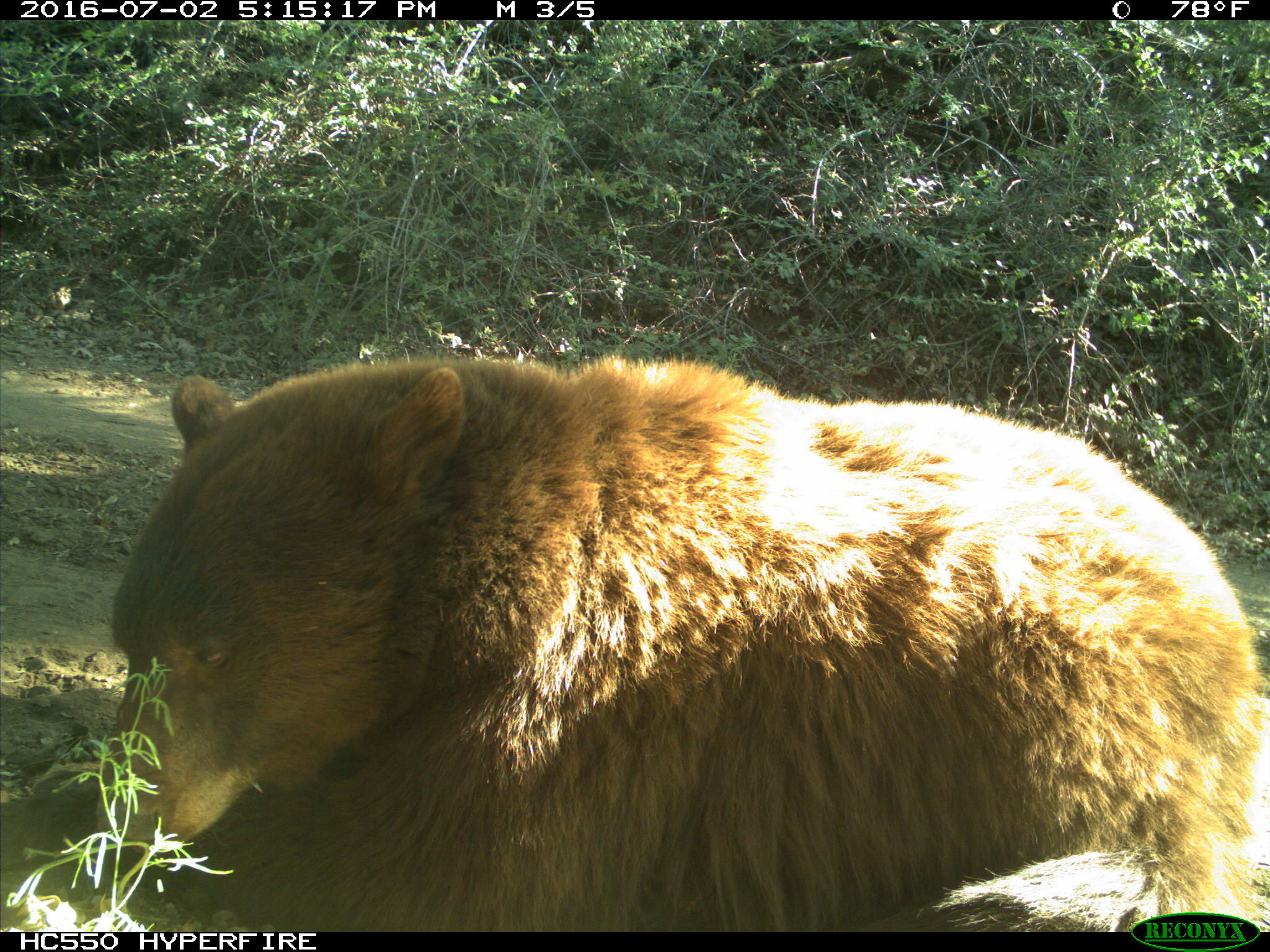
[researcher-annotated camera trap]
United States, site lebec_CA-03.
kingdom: Animalia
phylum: Chordata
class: Mammalia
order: Carnivora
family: Ursidae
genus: Ursus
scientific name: Ursus americanus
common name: american black bear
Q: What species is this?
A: Ursus americanus (american black bear).